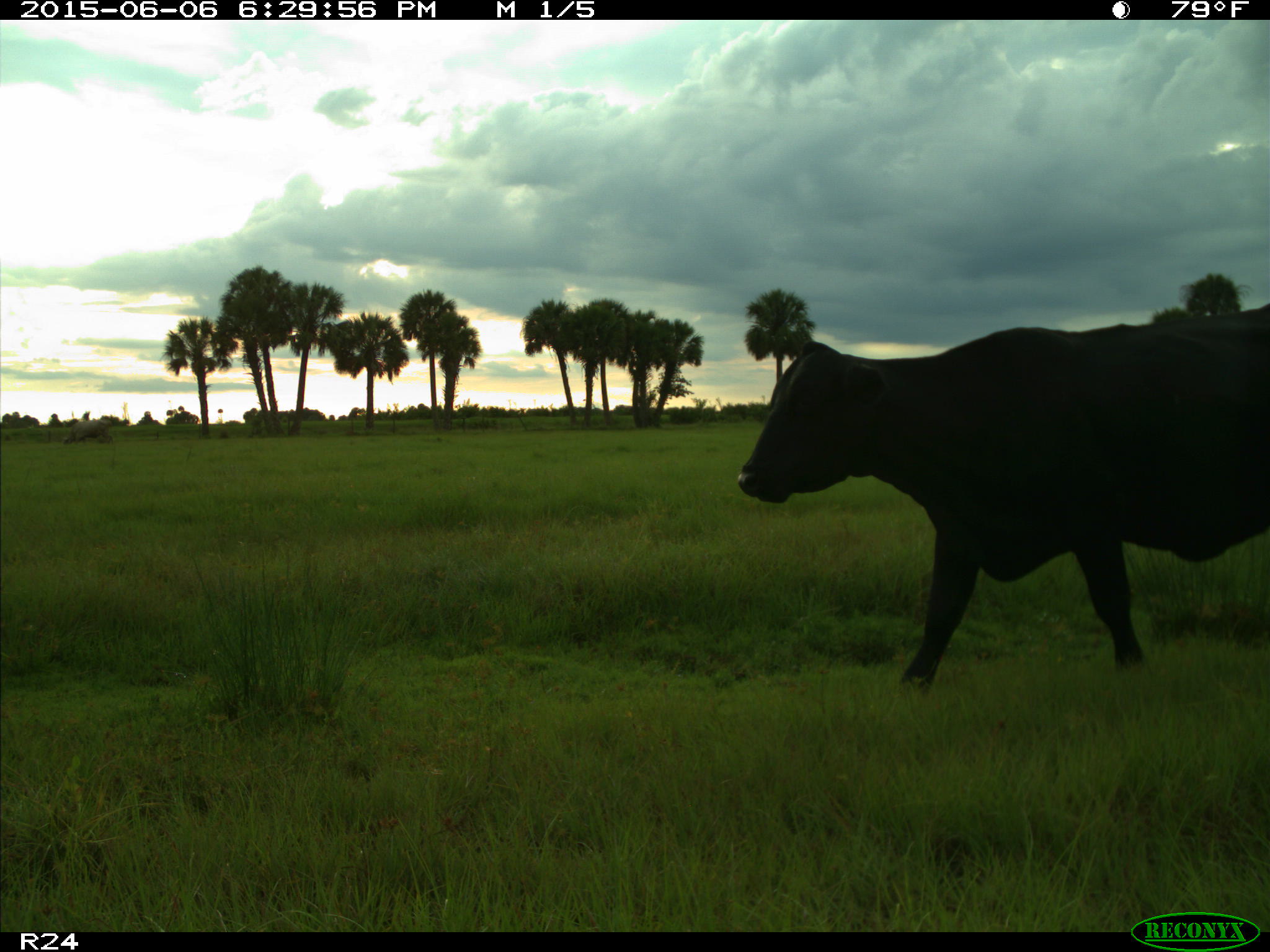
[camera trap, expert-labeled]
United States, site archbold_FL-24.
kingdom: Animalia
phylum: Chordata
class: Mammalia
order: Artiodactyla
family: Bovidae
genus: Bos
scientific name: Bos taurus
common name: domestic cow